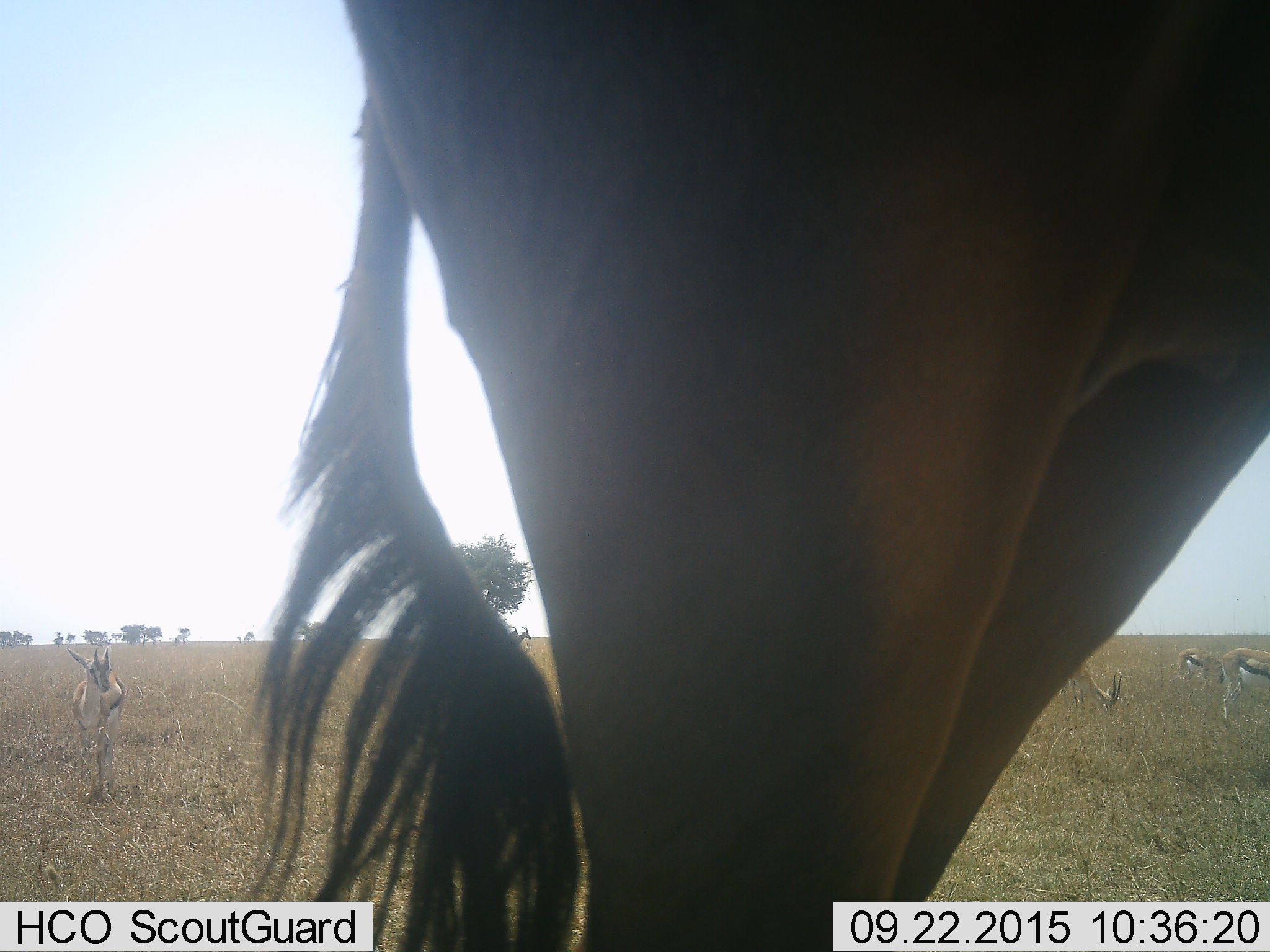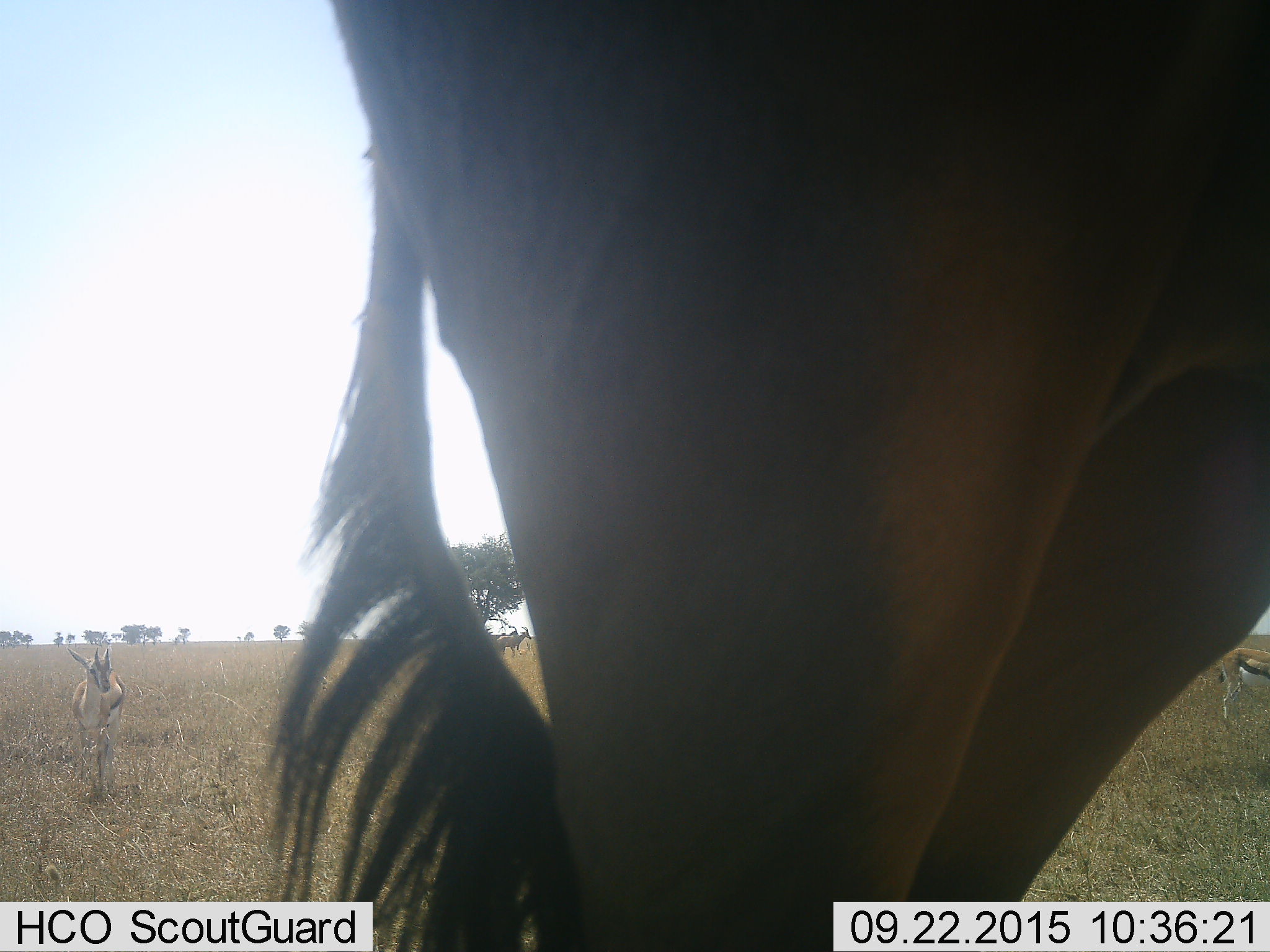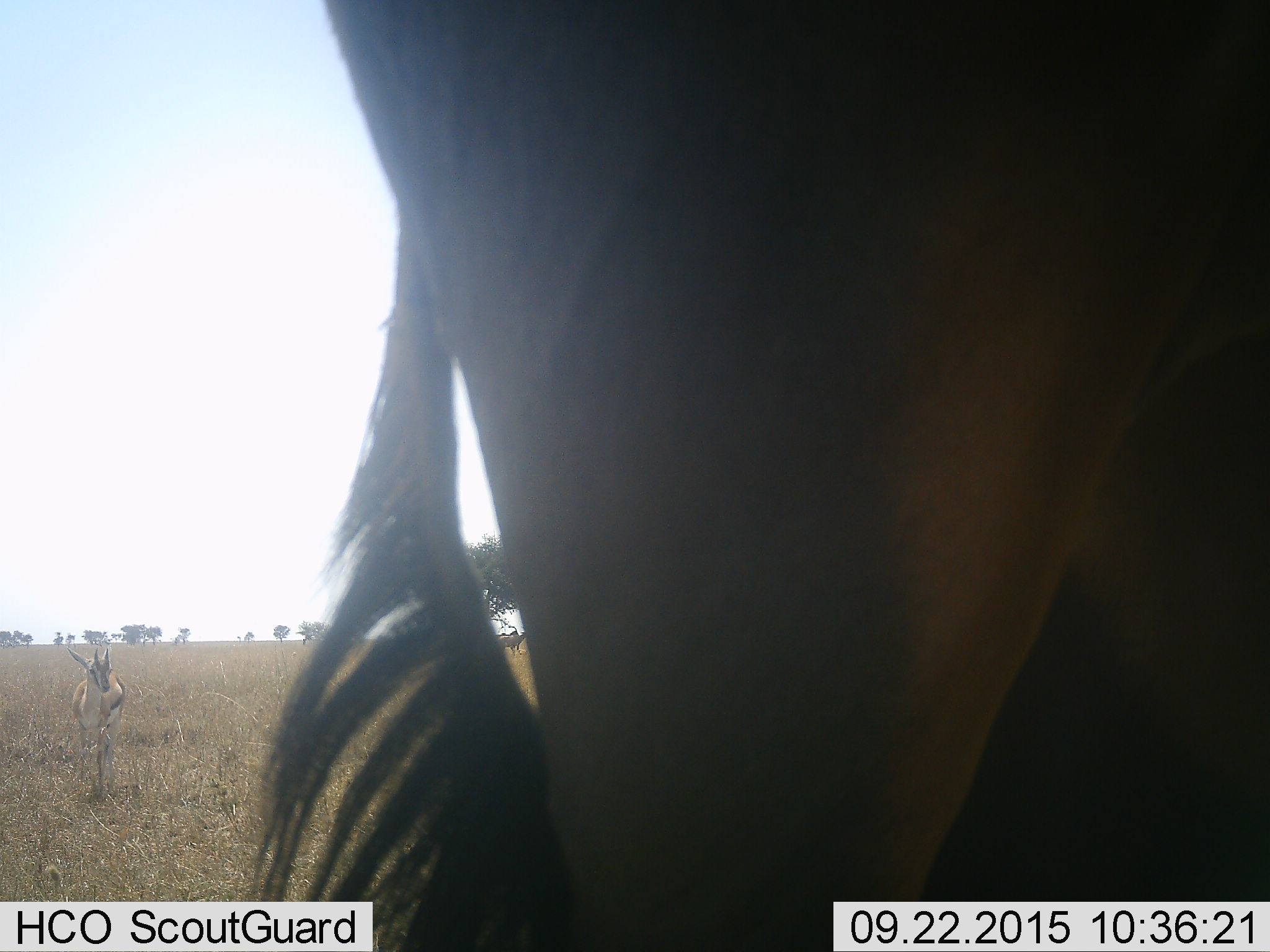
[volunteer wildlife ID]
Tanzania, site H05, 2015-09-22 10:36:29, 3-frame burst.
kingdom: Animalia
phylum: Chordata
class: Mammalia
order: Artiodactyla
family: Bovidae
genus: Eudorcas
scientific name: Eudorcas thomsonii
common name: thomson's gazelle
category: gazellethomsons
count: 4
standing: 82%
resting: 0%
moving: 27%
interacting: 9%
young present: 9%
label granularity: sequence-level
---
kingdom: Animalia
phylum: Chordata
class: Mammalia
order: Artiodactyla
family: Bovidae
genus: Connochaetes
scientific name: Connochaetes taurinus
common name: blue wildebeest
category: wildebeest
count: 1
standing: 60%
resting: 0%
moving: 40%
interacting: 0%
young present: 0%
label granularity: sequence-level